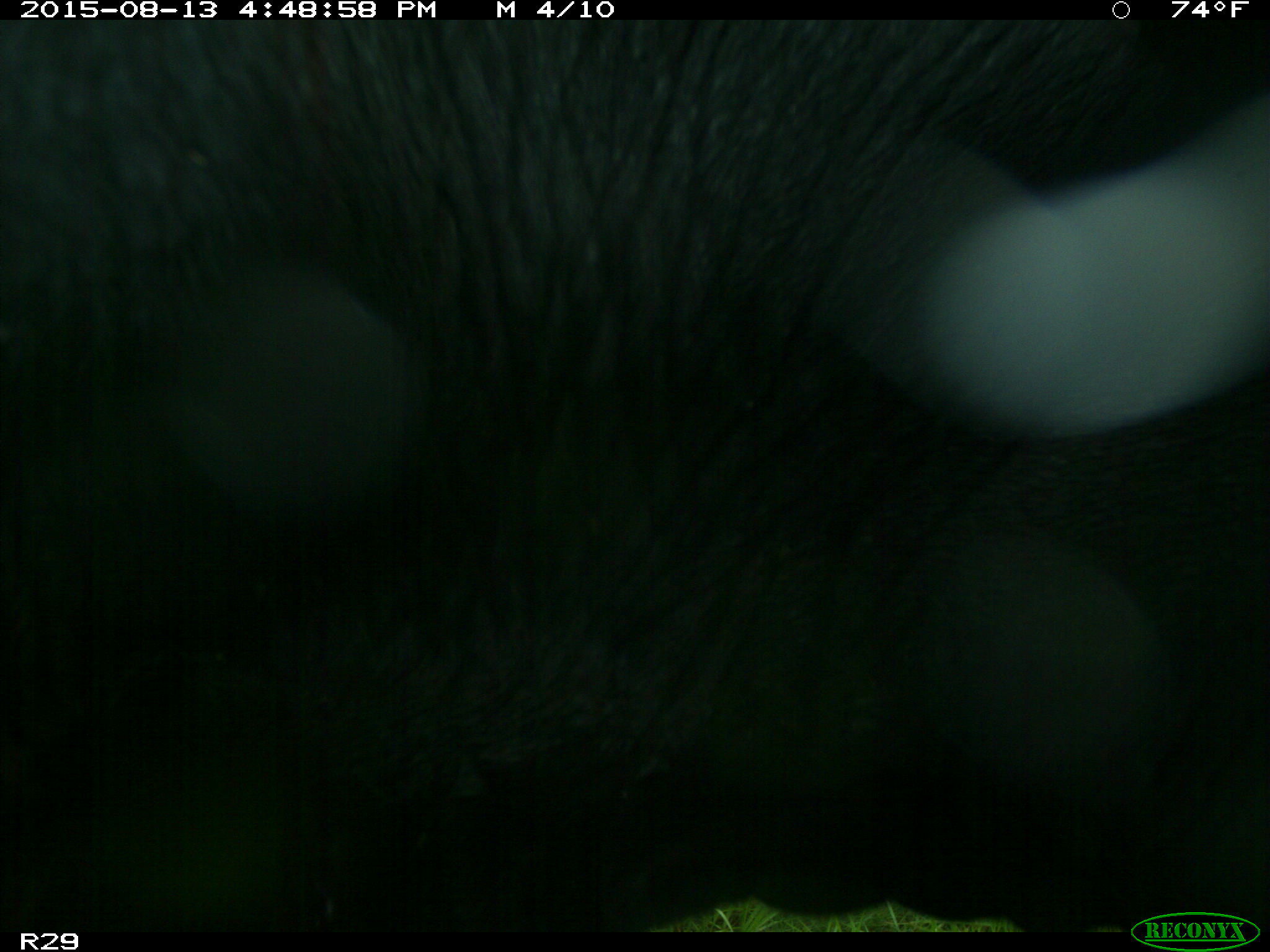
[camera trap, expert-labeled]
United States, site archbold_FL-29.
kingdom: Animalia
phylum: Chordata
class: Mammalia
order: Artiodactyla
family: Bovidae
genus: Bos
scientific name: Bos taurus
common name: domestic cow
Bos taurus (domestic cow).